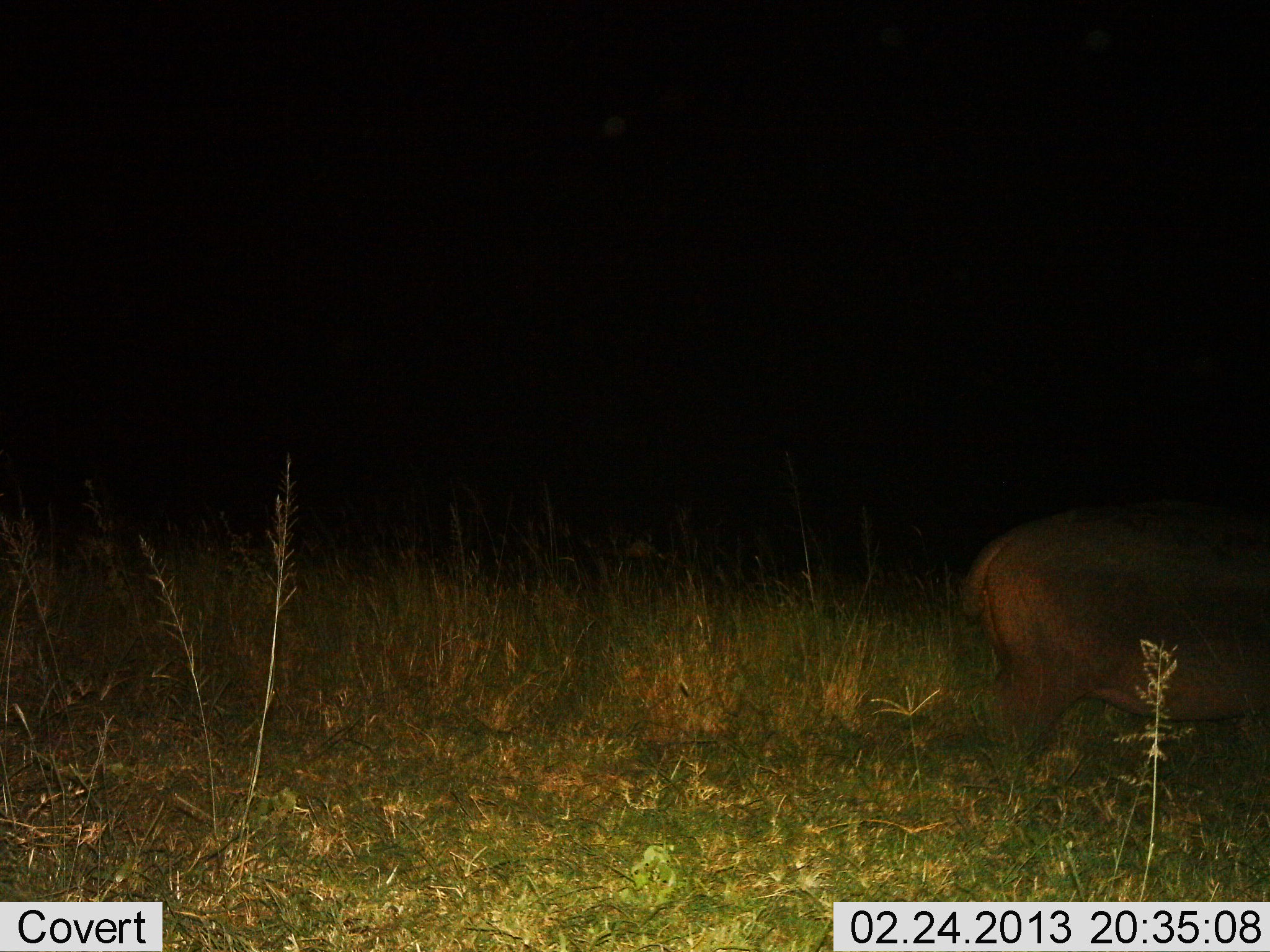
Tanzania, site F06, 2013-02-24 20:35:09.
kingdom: Animalia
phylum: Chordata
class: Mammalia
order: Artiodactyla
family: Hippopotamidae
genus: Hippopotamus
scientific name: Hippopotamus amphibius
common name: hippopotamus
Hippopotamus (Hippopotamus amphibius), count 1. Behavior (volunteer vote fractions): standing 88%, resting 0%, moving 6%, interacting 0%. Young present (vote fraction): 6%. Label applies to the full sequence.